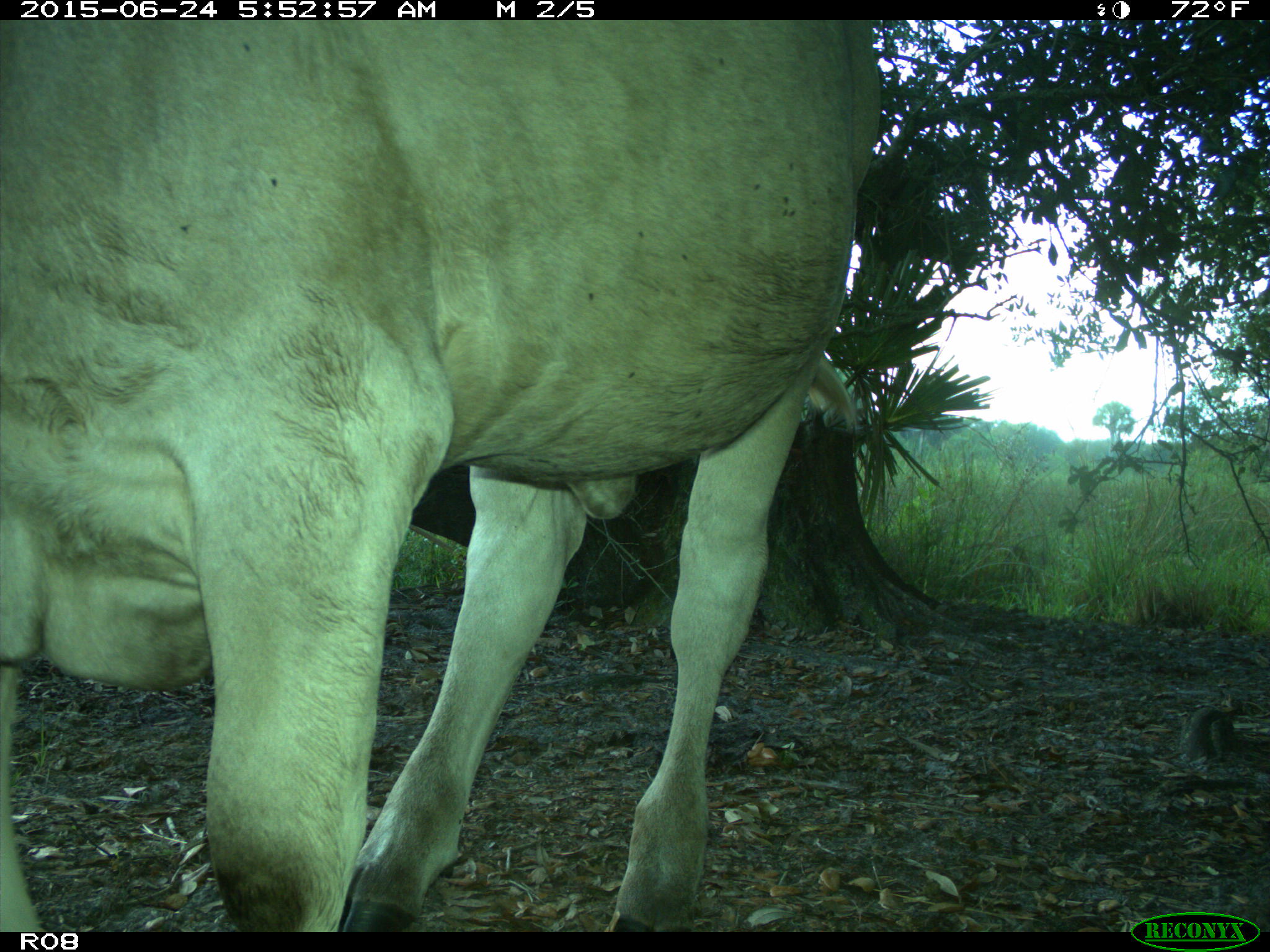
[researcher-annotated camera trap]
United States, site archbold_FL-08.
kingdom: Animalia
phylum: Chordata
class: Mammalia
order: Artiodactyla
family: Bovidae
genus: Bos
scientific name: Bos taurus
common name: domestic cow